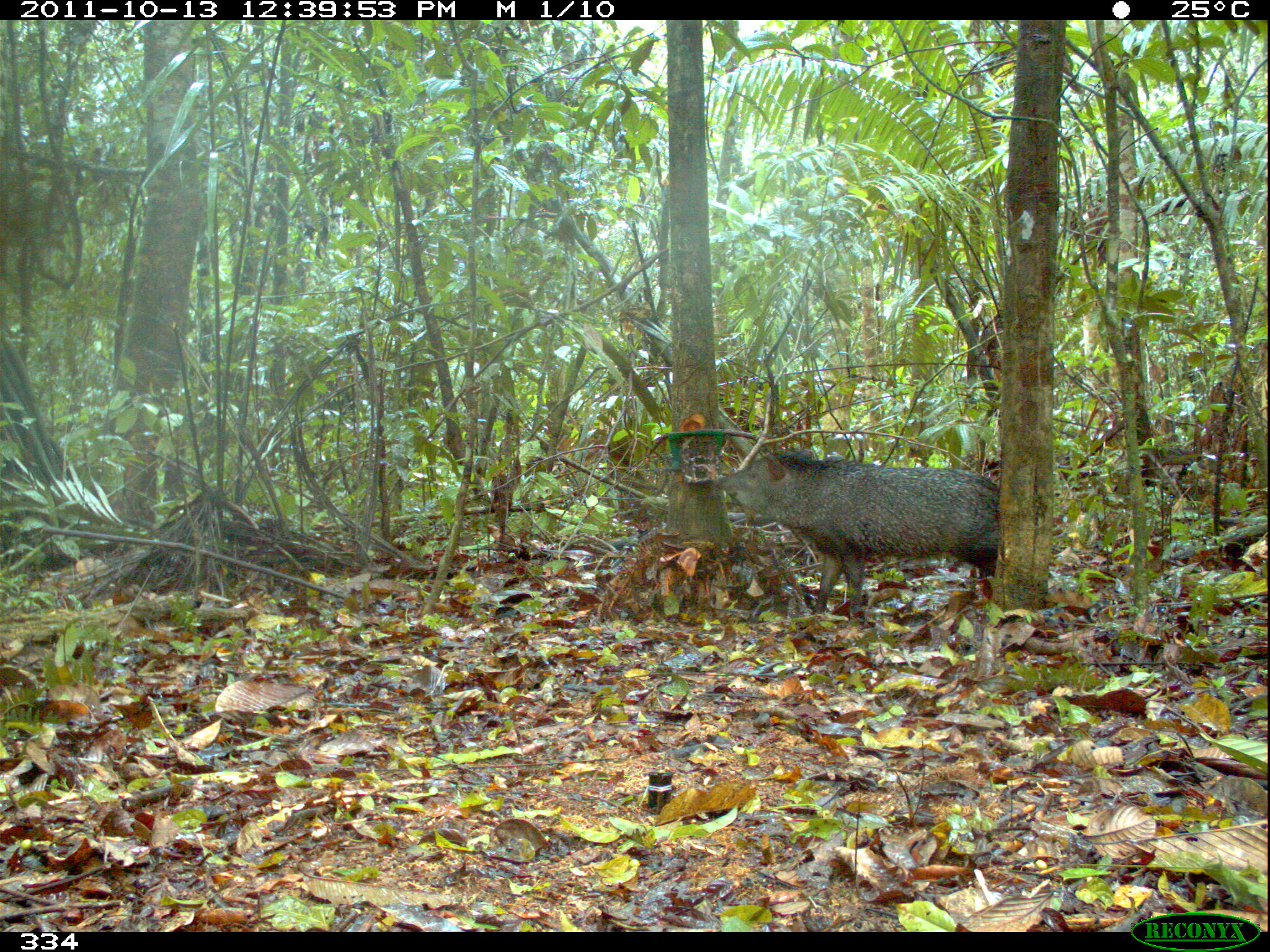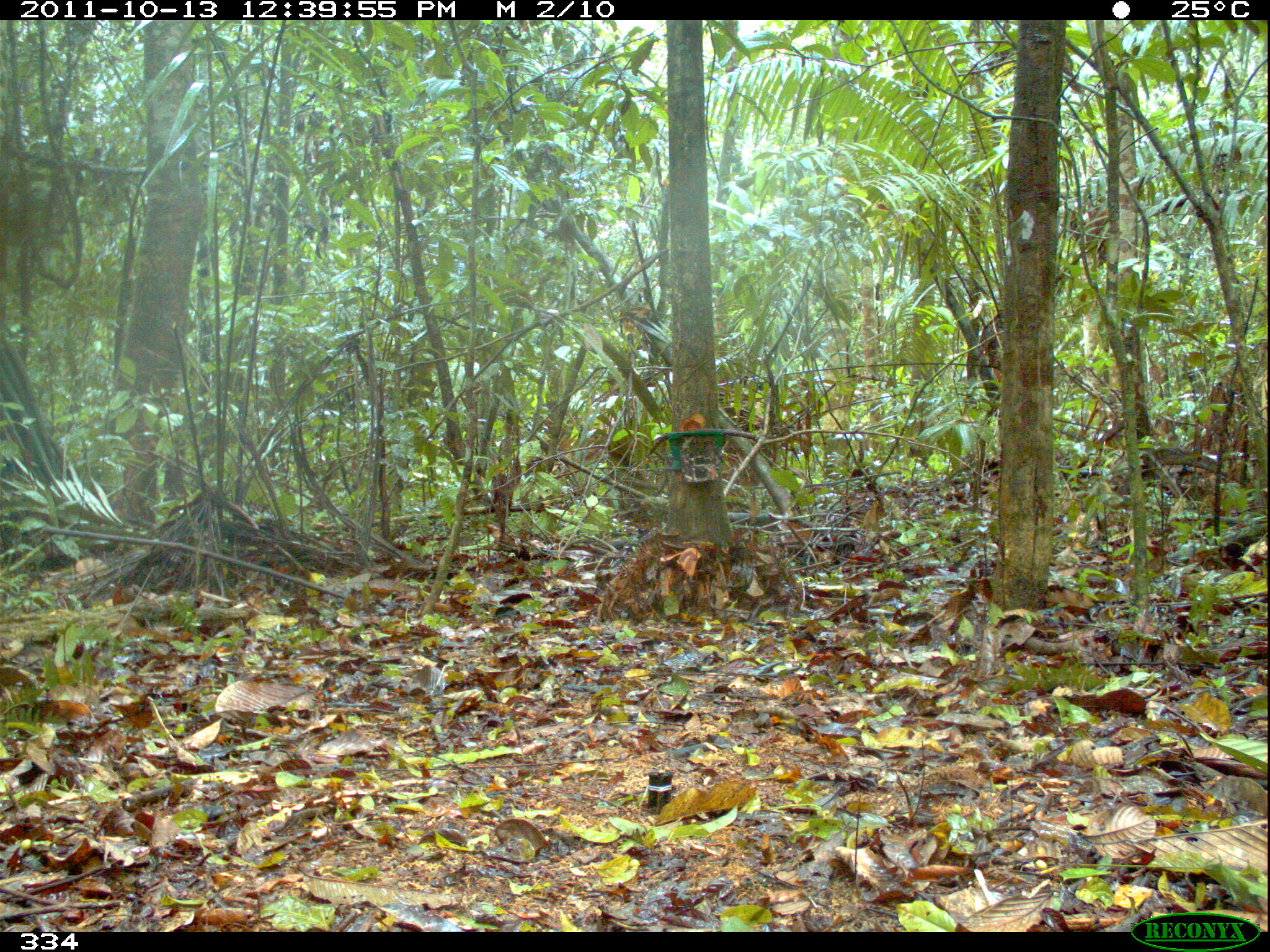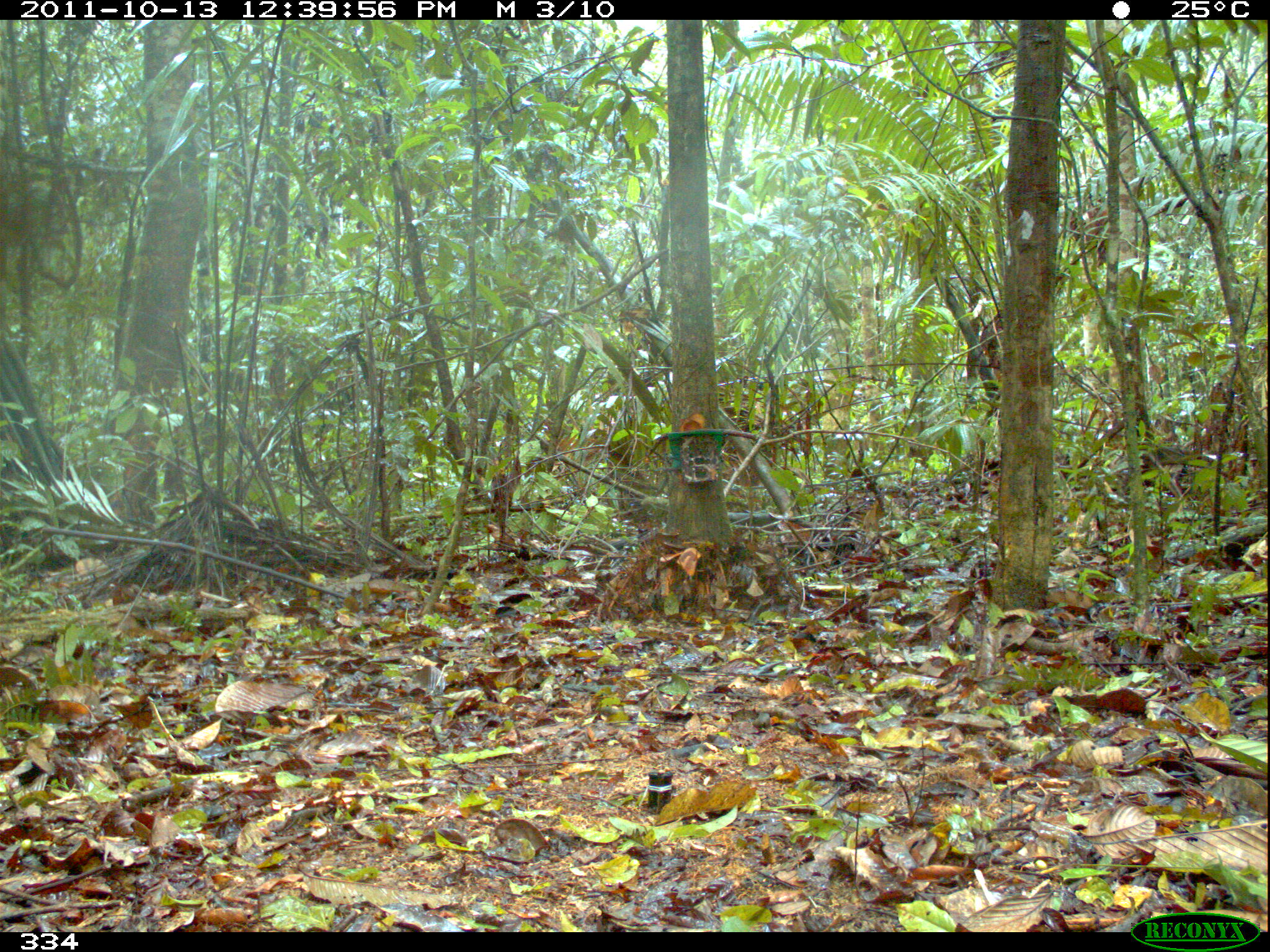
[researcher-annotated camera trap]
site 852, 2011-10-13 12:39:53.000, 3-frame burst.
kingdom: Animalia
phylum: Chordata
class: Mammalia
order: Artiodactyla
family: Tayassuidae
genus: Pecari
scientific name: Pecari tajacu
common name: collared peccary